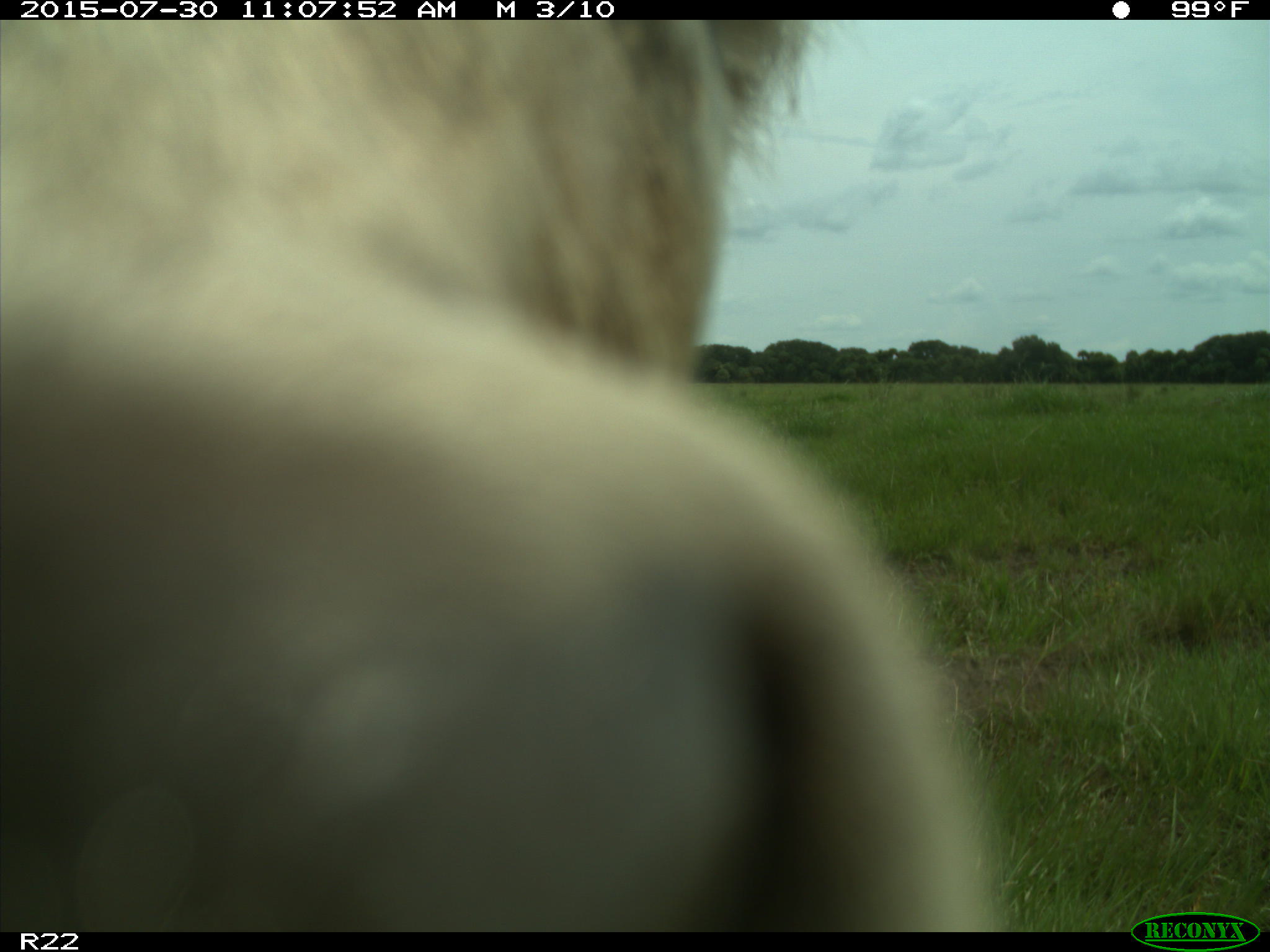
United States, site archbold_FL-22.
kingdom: Animalia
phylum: Chordata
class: Mammalia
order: Artiodactyla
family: Bovidae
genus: Bos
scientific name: Bos taurus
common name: domestic cow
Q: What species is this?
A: Bos taurus (domestic cow).